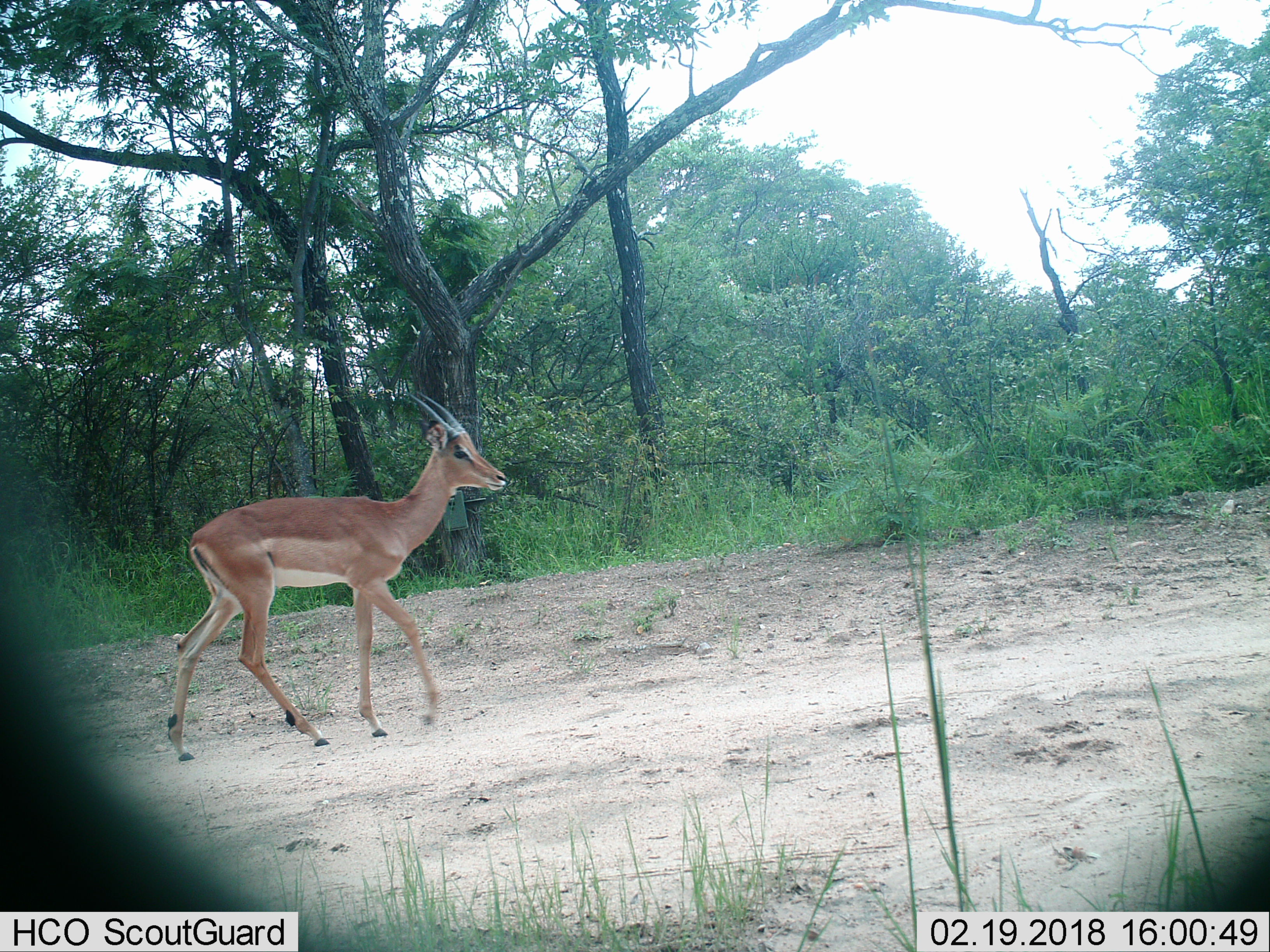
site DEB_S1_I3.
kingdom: Animalia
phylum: Chordata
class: Mammalia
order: Artiodactyla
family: Bovidae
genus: Aepyceros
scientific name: Aepyceros melampus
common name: impala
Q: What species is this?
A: Impala (Aepyceros melampus).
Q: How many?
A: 1.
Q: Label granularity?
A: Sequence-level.